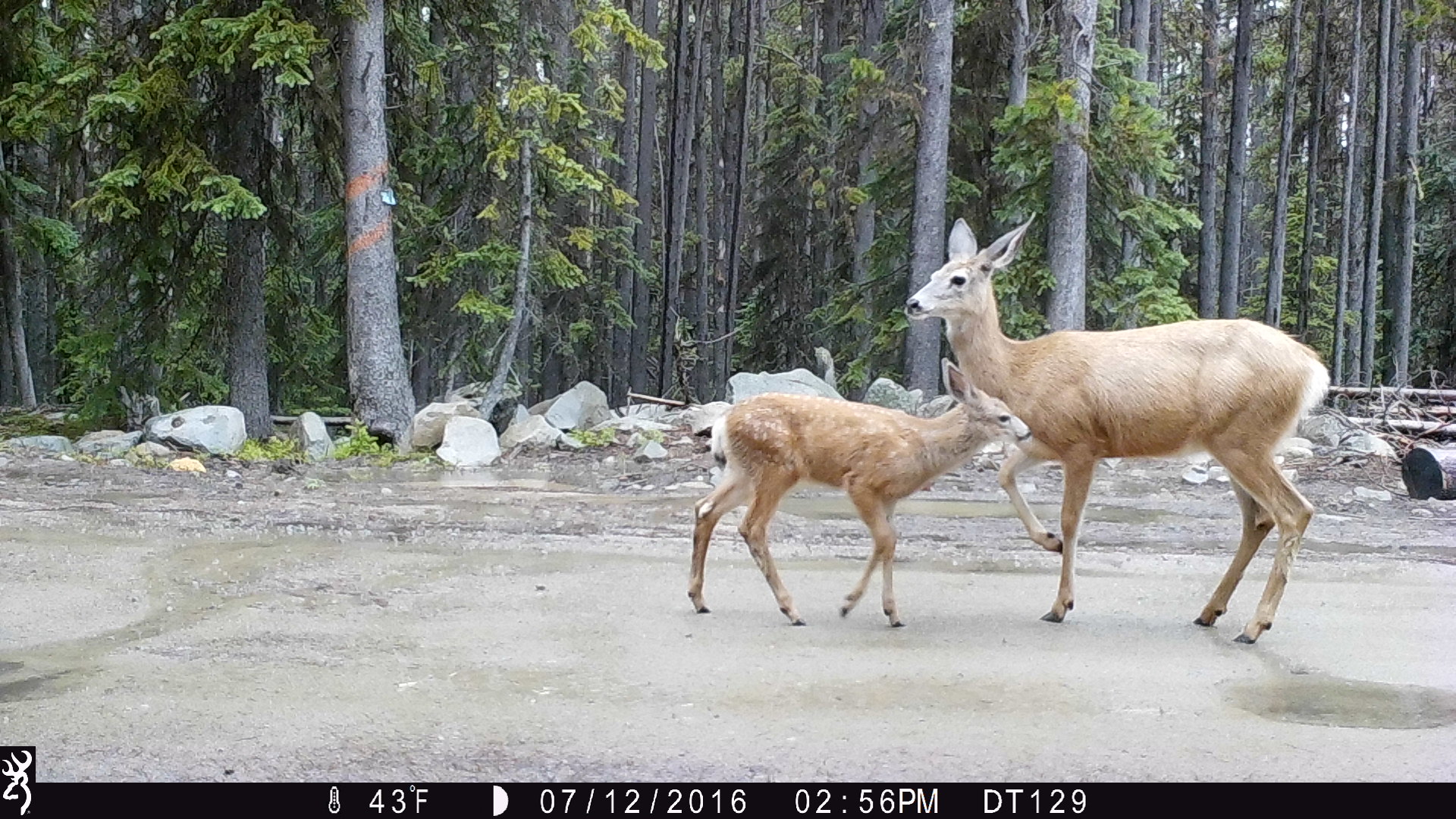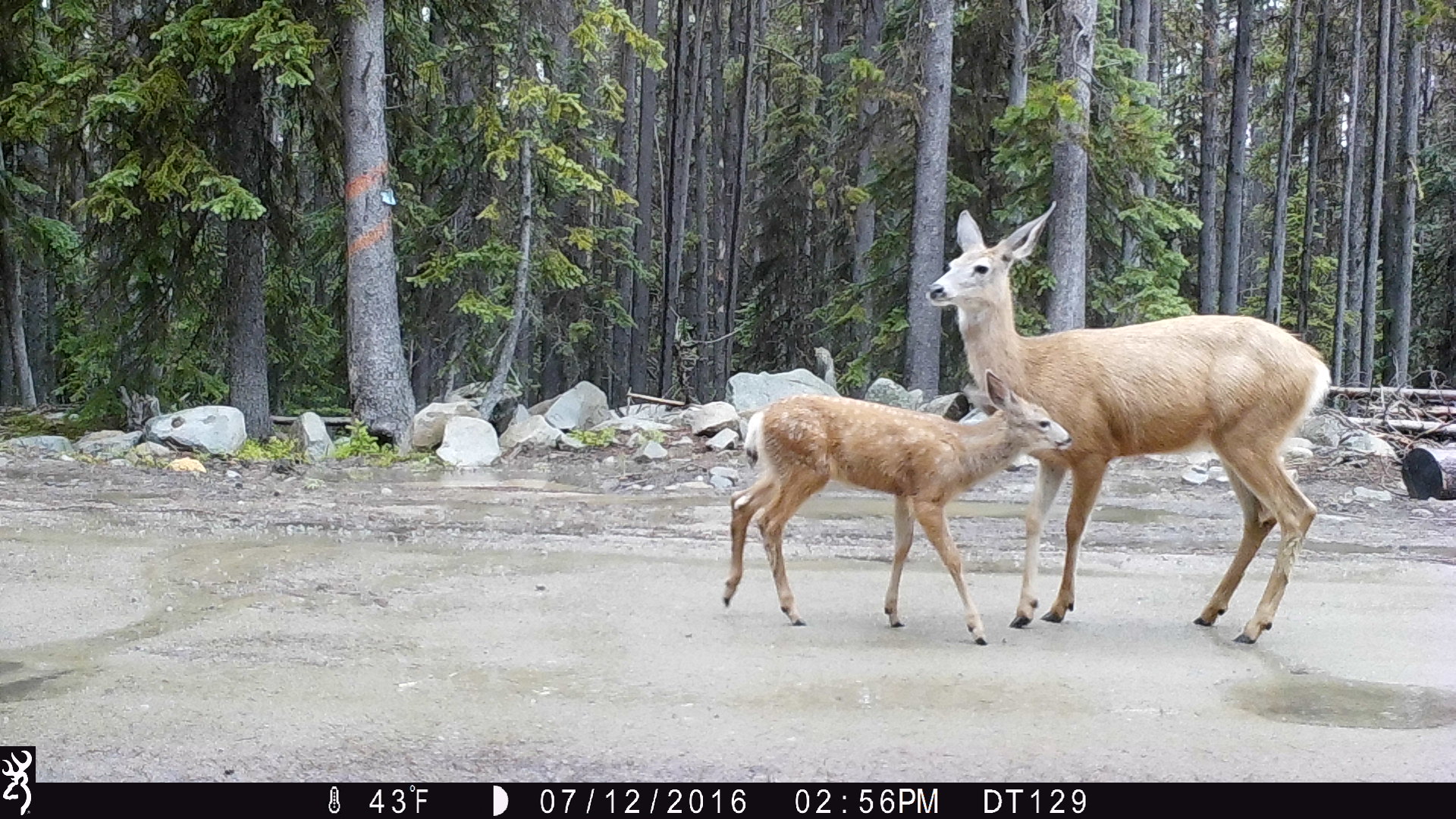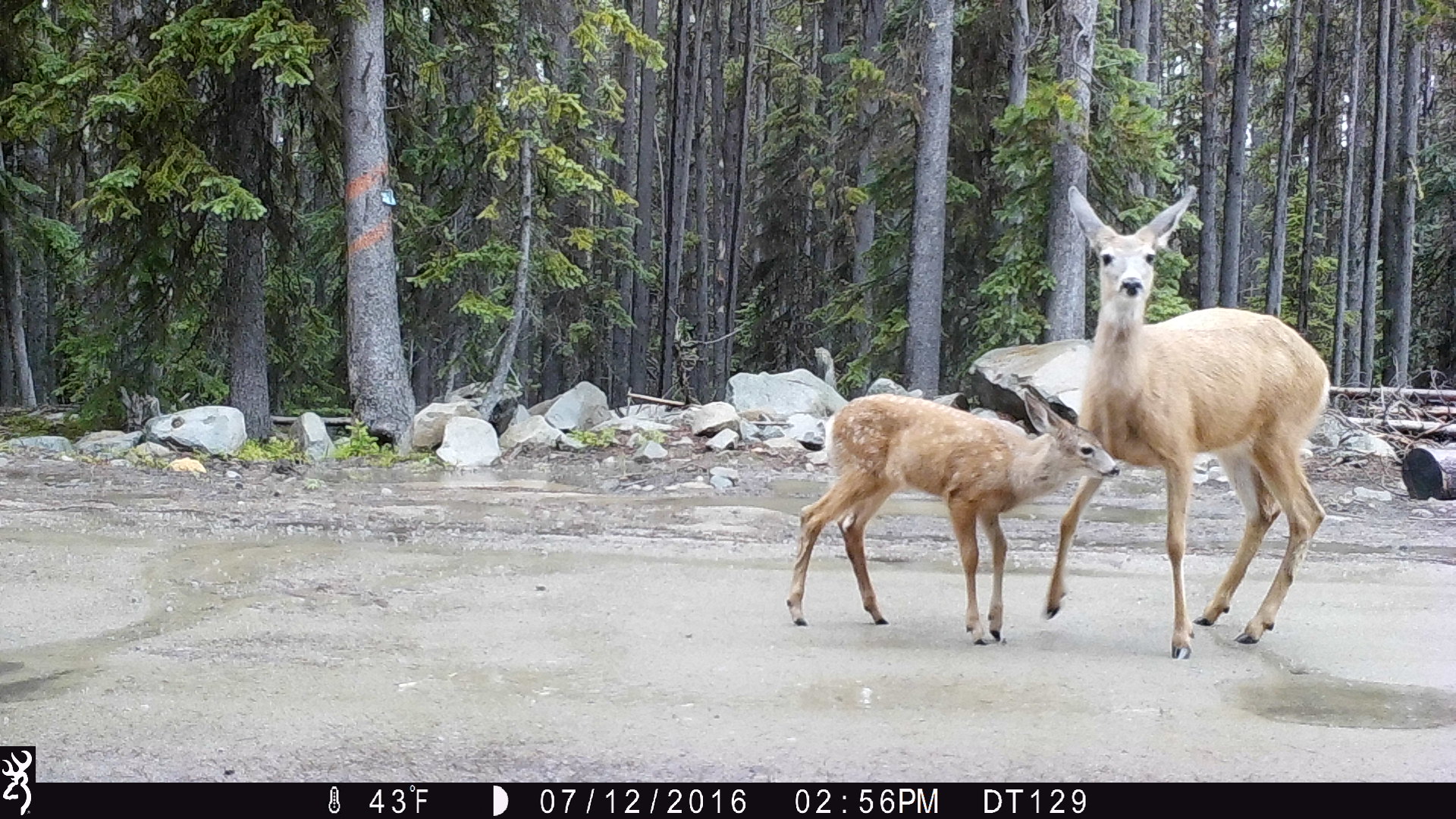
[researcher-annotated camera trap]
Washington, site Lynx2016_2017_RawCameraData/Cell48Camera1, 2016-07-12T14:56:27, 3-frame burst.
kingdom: Animalia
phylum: Chordata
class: Mammalia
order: Artiodactyla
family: Cervidae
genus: Odocoileus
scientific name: Odocoileus hemionus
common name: mule deer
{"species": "Odocoileus hemionus (mule deer)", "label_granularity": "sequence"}